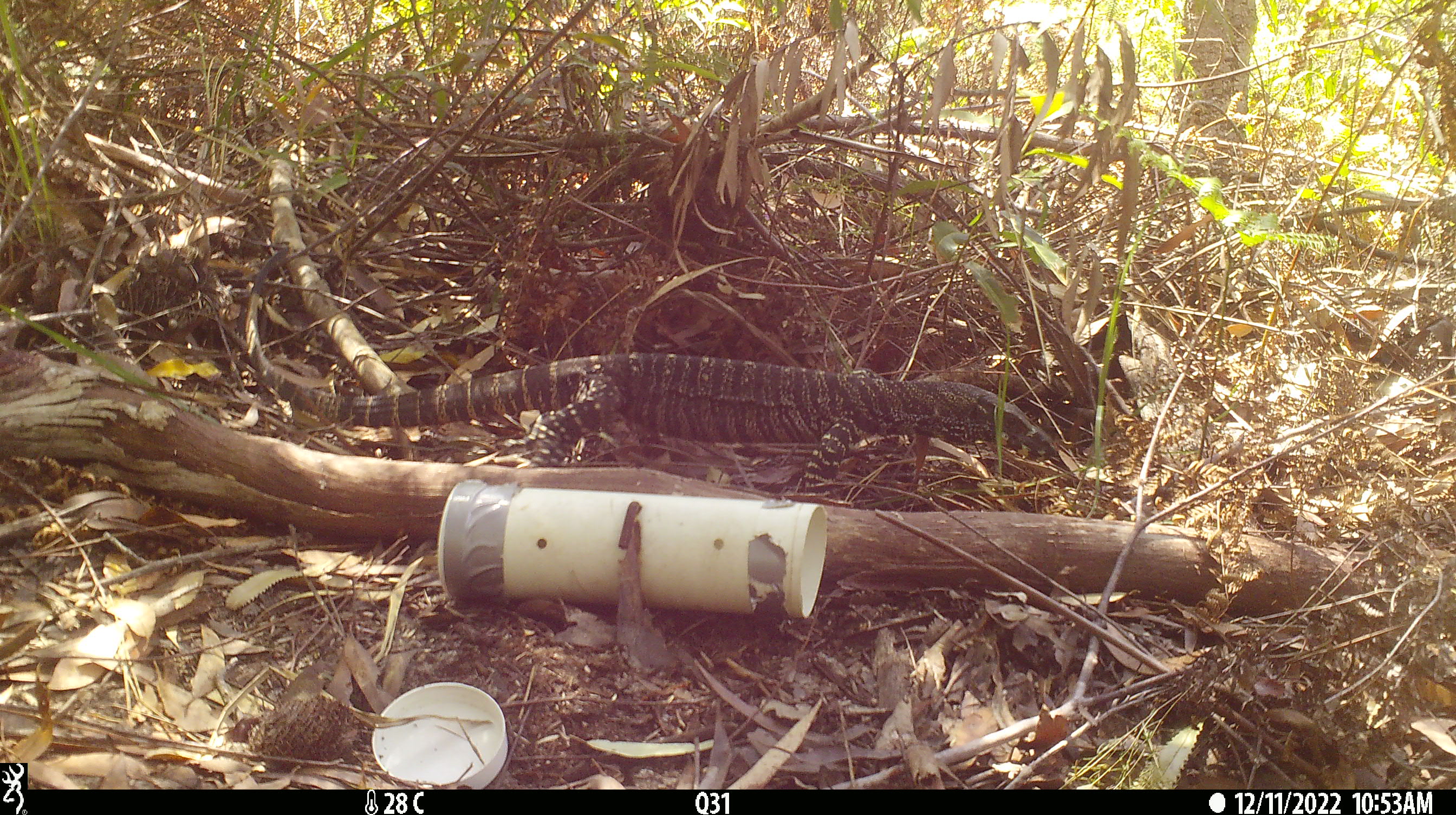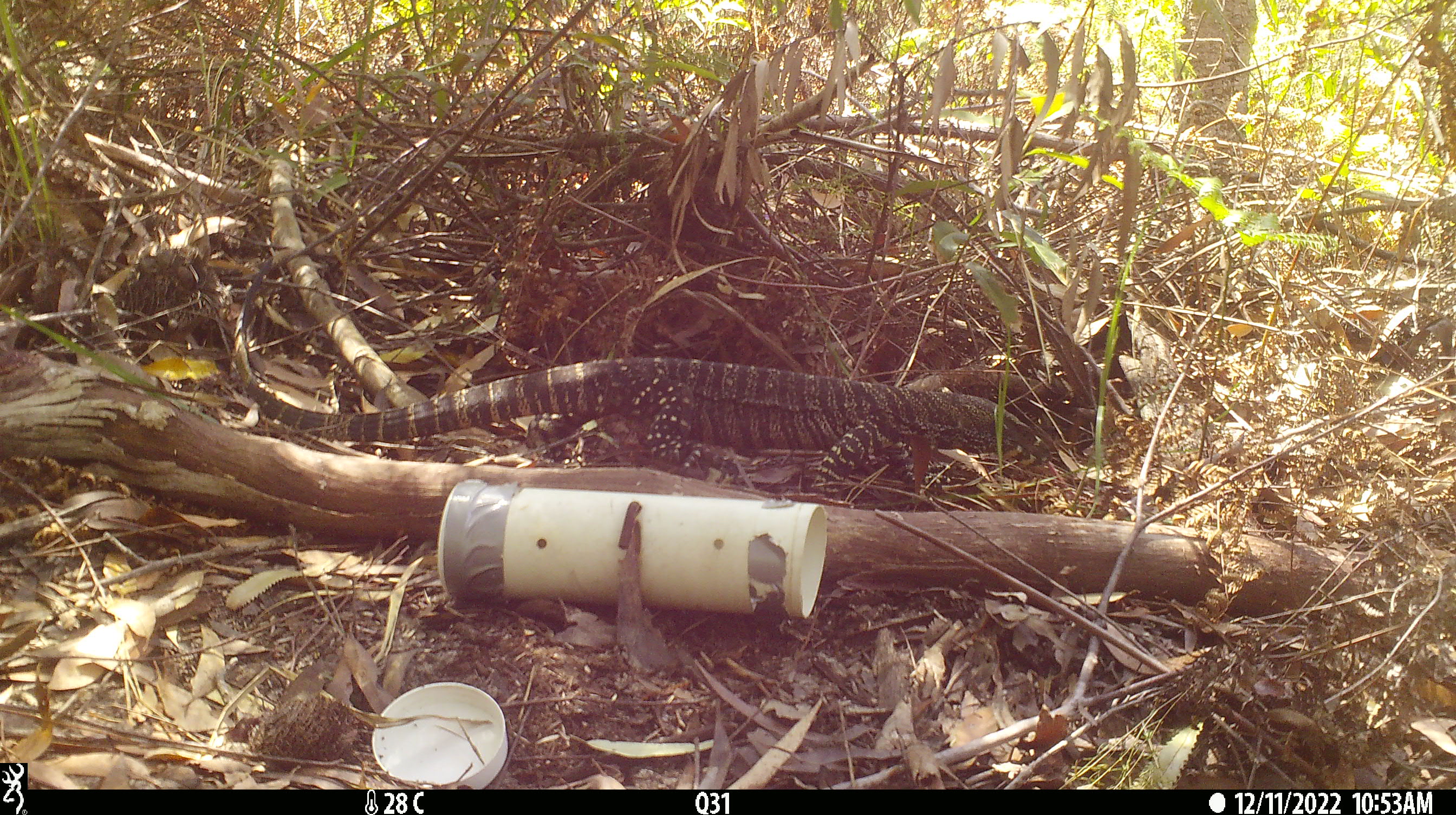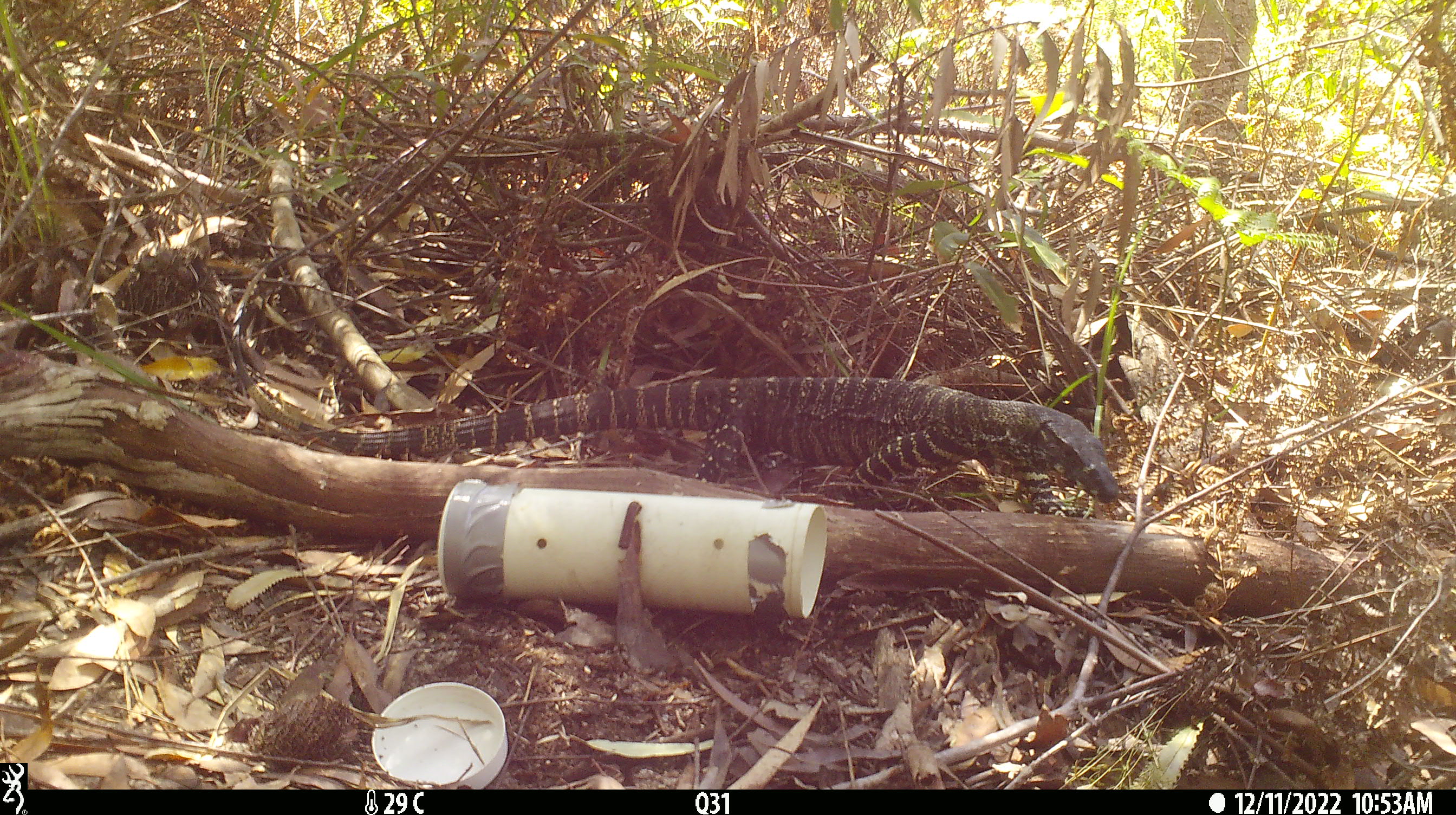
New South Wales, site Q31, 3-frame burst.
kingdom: Animalia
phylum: Chordata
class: Reptilia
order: Squamata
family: Varanidae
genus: Varanus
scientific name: Varanus varius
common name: lace monitor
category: goanna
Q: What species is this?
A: Goanna (lace monitor) (Varanus varius).